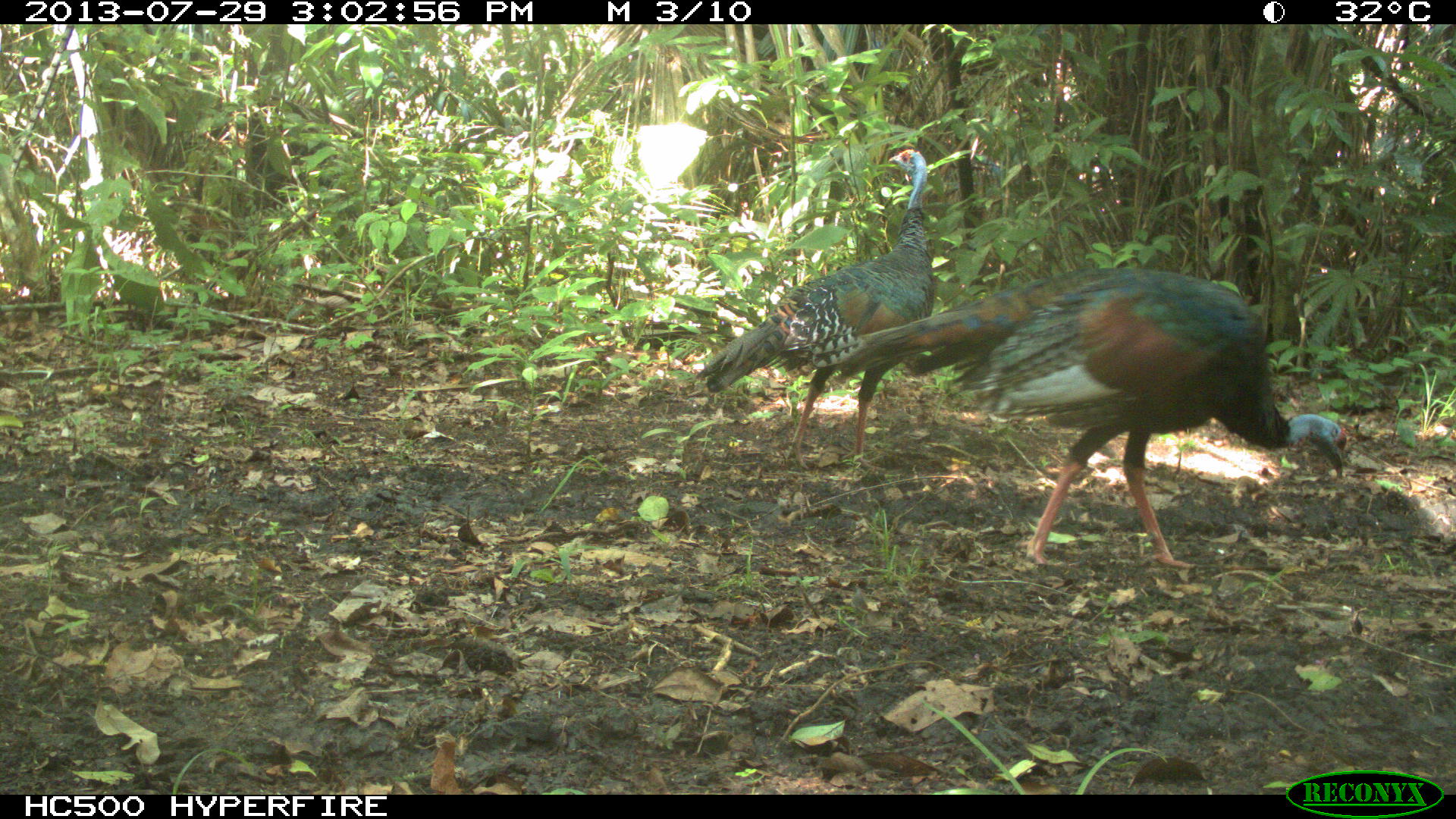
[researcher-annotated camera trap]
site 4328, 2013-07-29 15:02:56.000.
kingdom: Animalia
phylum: Chordata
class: Aves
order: Galliformes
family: Phasianidae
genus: Meleagris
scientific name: Meleagris ocellata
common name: ocellated turkey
Meleagris ocellata (ocellated turkey), count 2.